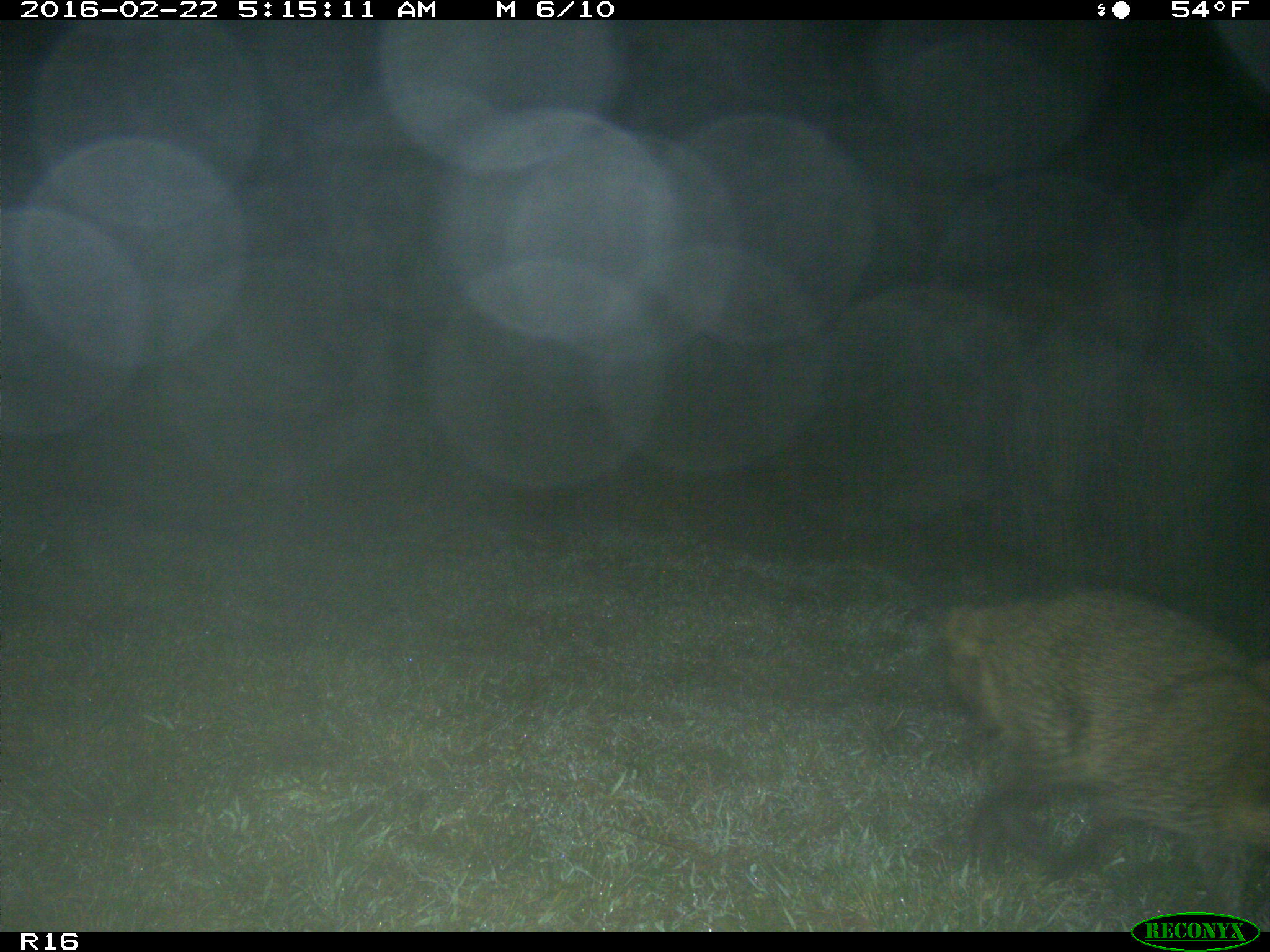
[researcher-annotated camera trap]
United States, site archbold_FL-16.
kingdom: Animalia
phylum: Chordata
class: Mammalia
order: Carnivora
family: Procyonidae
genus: Procyon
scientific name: Procyon lotor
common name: common raccoon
Procyon lotor (common raccoon).